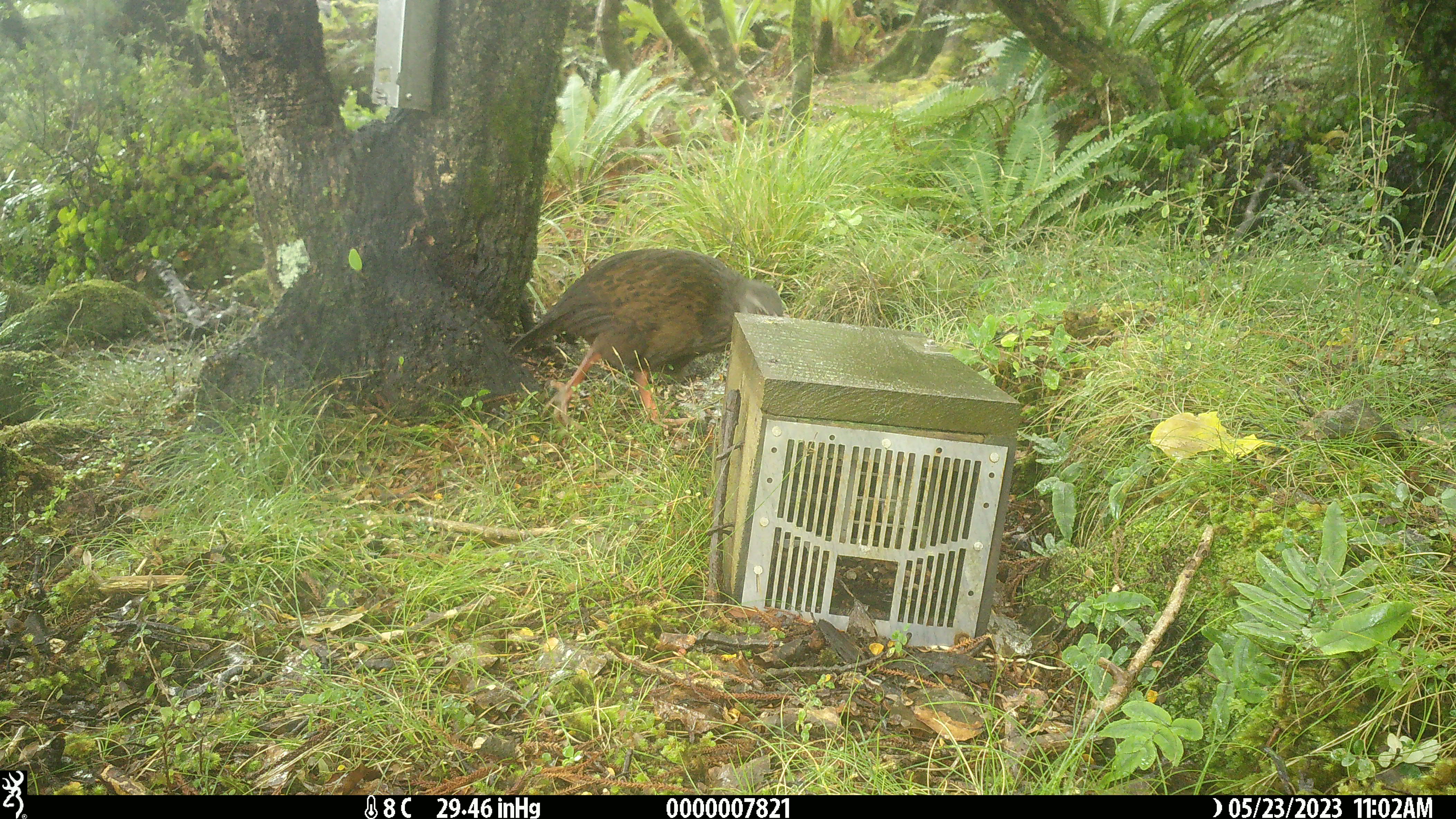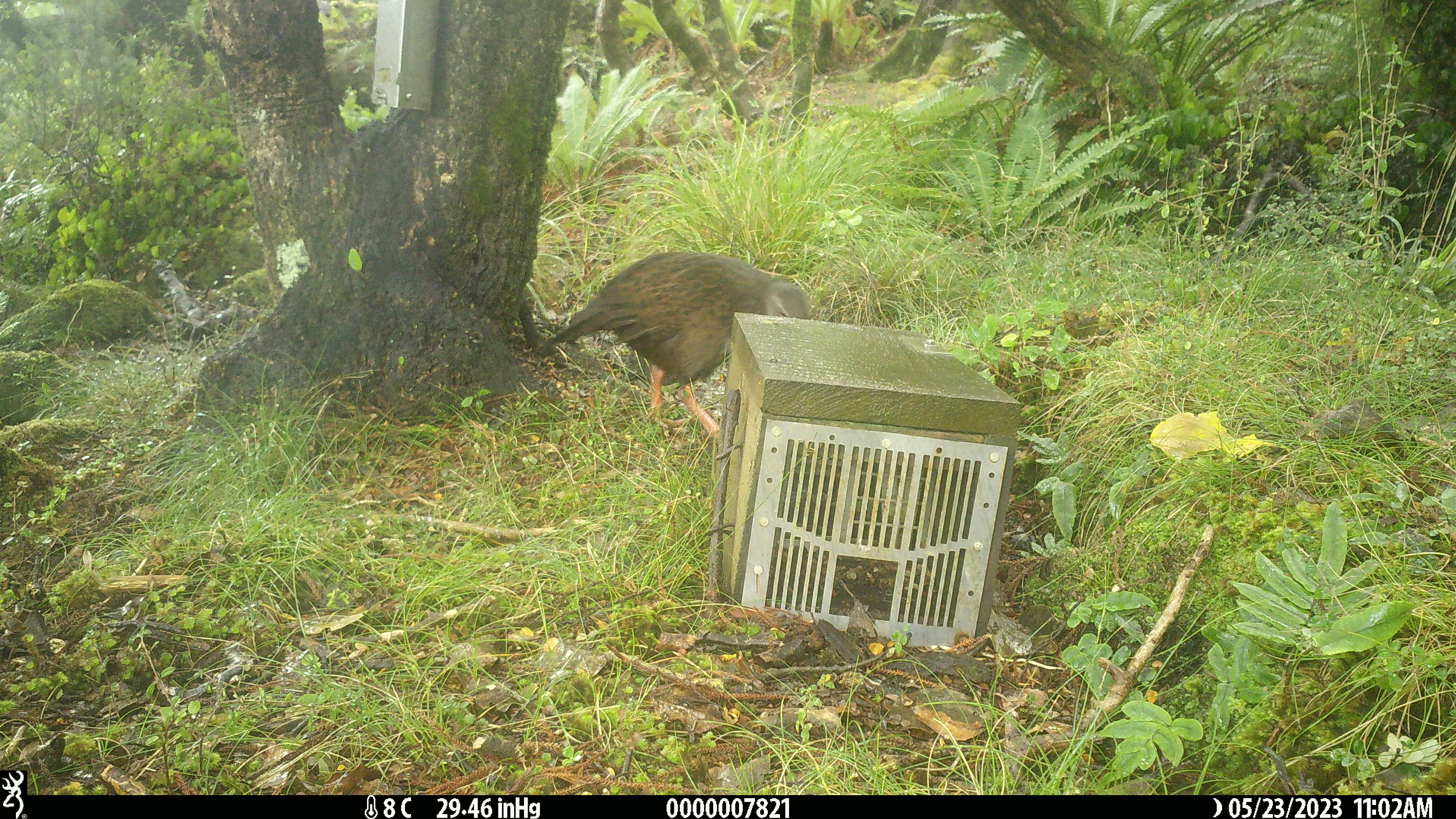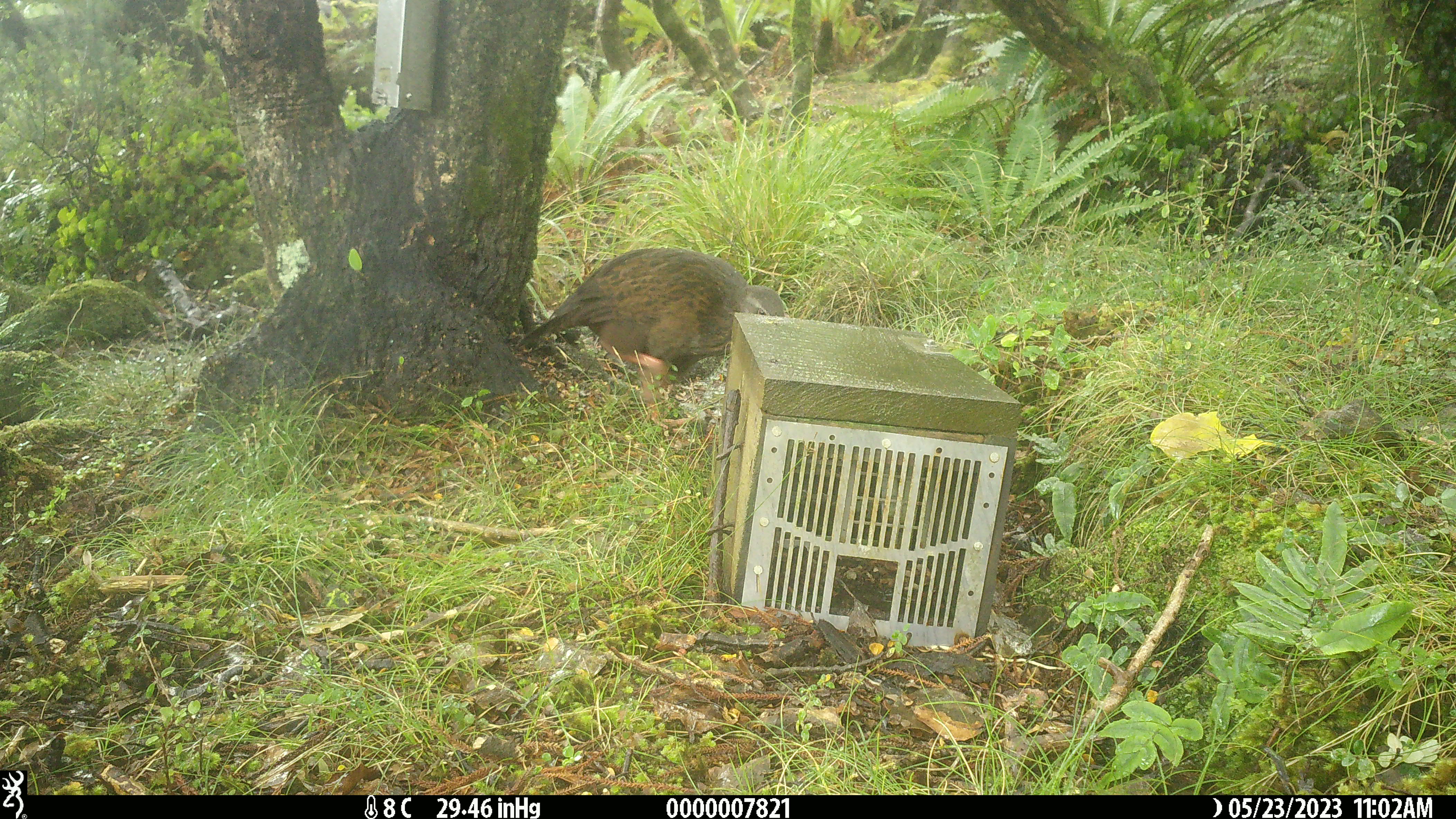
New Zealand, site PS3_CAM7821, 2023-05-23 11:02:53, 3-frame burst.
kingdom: Animalia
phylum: Chordata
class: Aves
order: Gruiformes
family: Rallidae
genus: Gallirallus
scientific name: Gallirallus australis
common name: weka